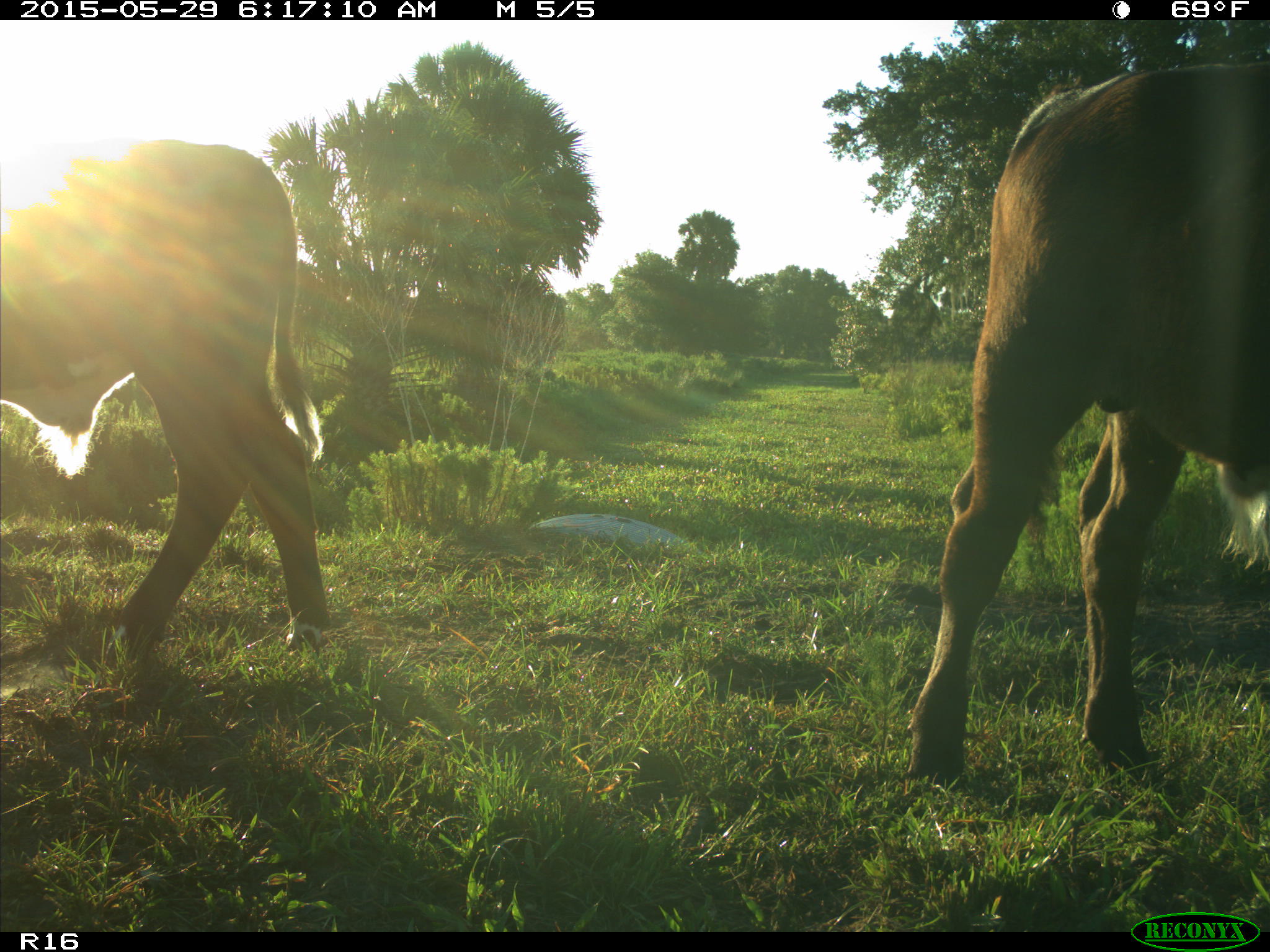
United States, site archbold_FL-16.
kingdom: Animalia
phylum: Chordata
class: Mammalia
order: Artiodactyla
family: Bovidae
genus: Bos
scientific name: Bos taurus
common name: domestic cow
Bos taurus (domestic cow).